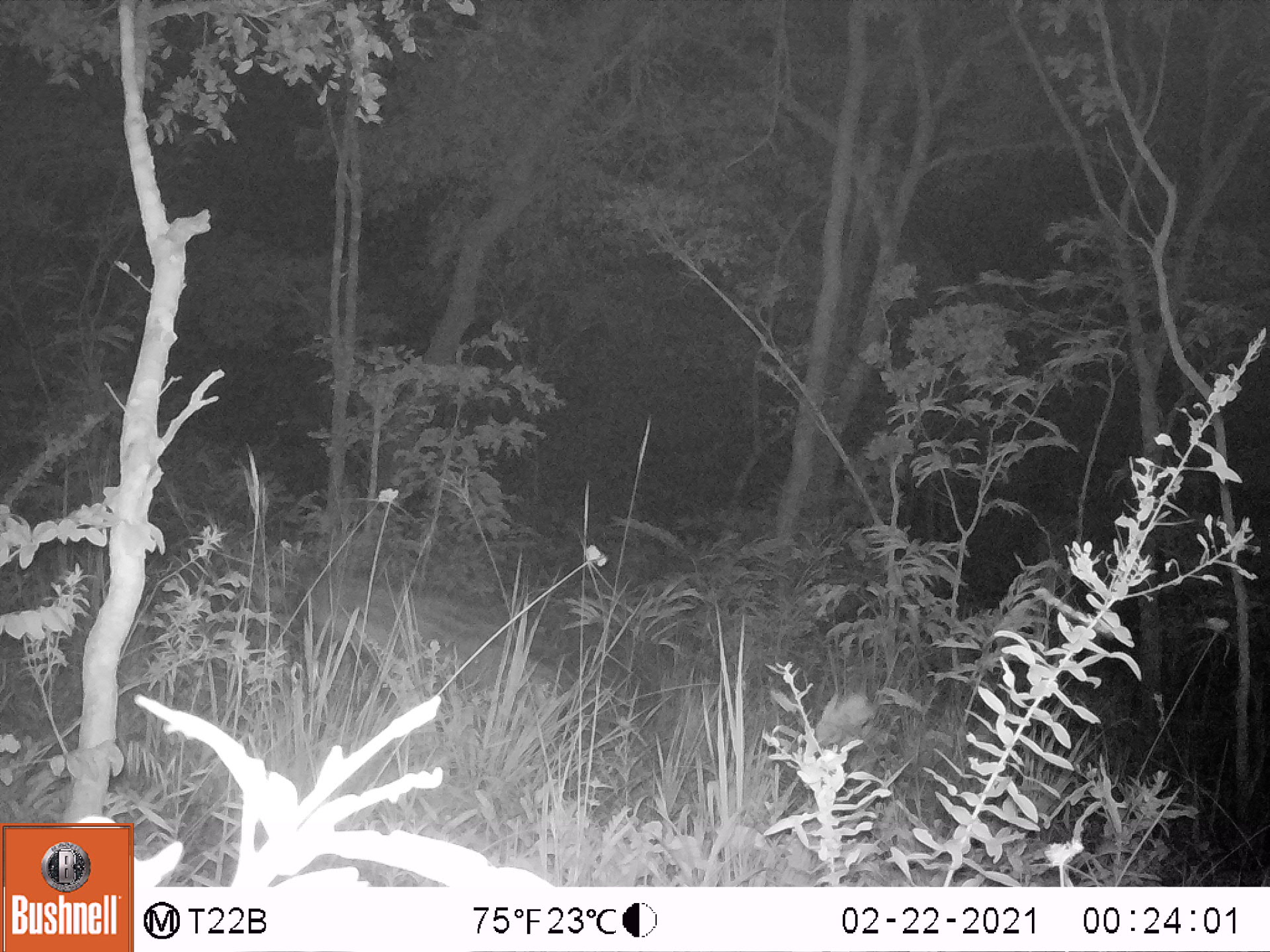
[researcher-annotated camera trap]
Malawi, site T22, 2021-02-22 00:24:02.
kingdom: Animalia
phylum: Chordata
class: Mammalia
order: Carnivora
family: Hyaenidae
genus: Crocuta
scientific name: Crocuta crocuta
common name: spotted hyena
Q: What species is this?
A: Spotted hyena (Crocuta crocuta).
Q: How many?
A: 1.